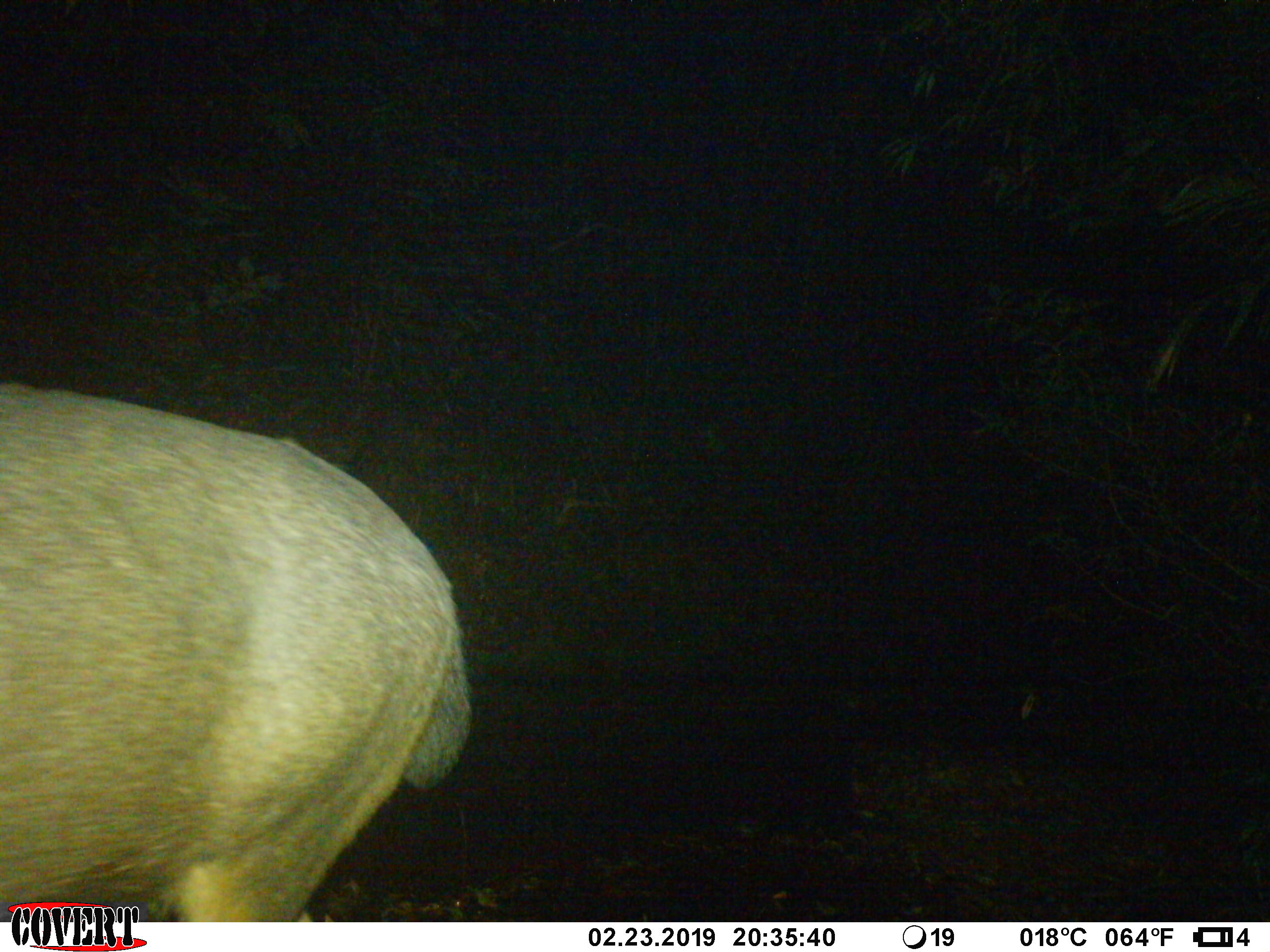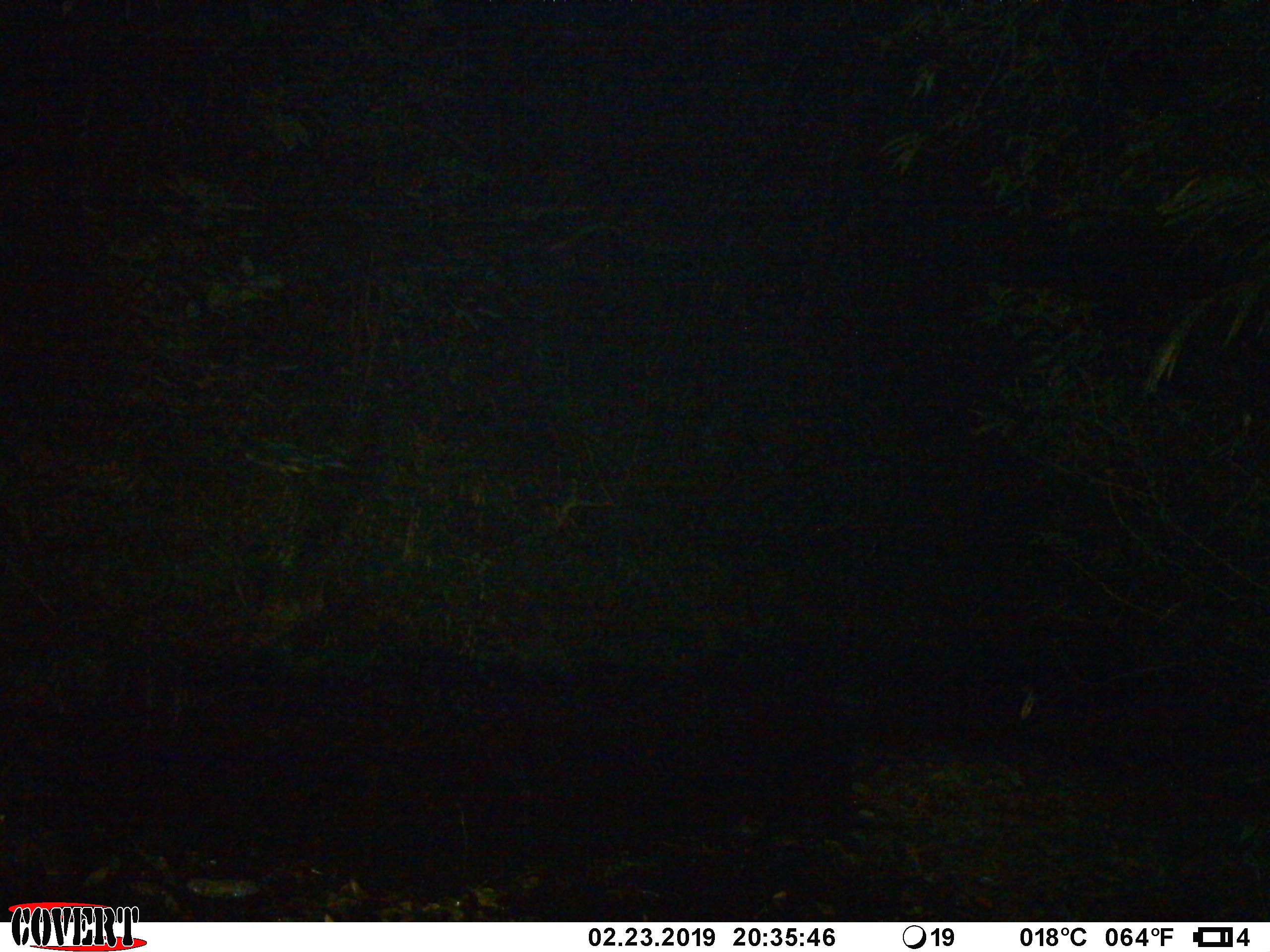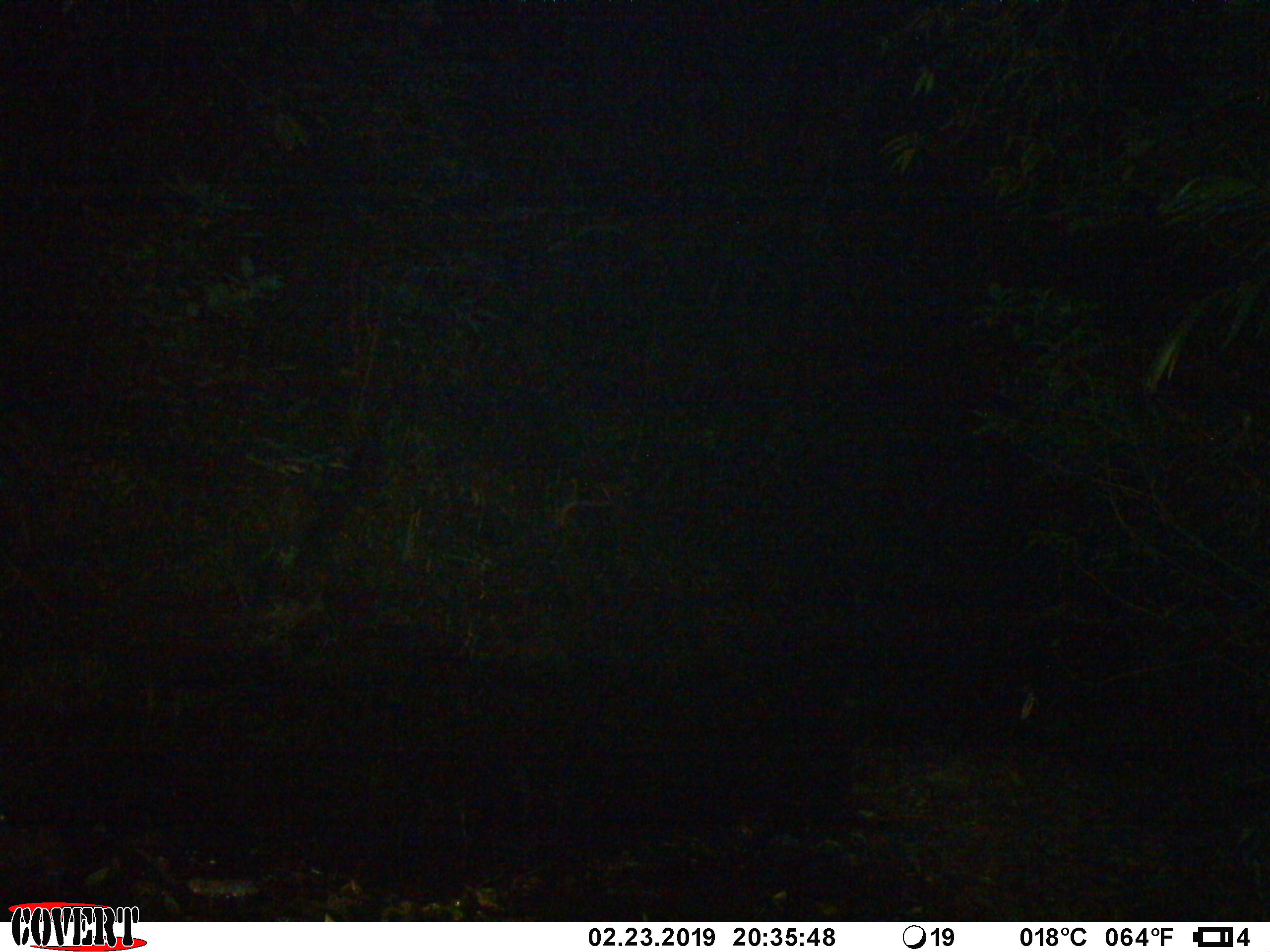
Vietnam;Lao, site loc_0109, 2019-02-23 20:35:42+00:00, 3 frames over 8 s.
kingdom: Animalia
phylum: Chordata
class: Mammalia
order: Artiodactyla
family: Cervidae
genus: Rusa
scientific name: Rusa unicolor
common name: sambar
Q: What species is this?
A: Sambar (Rusa unicolor).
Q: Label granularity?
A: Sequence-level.